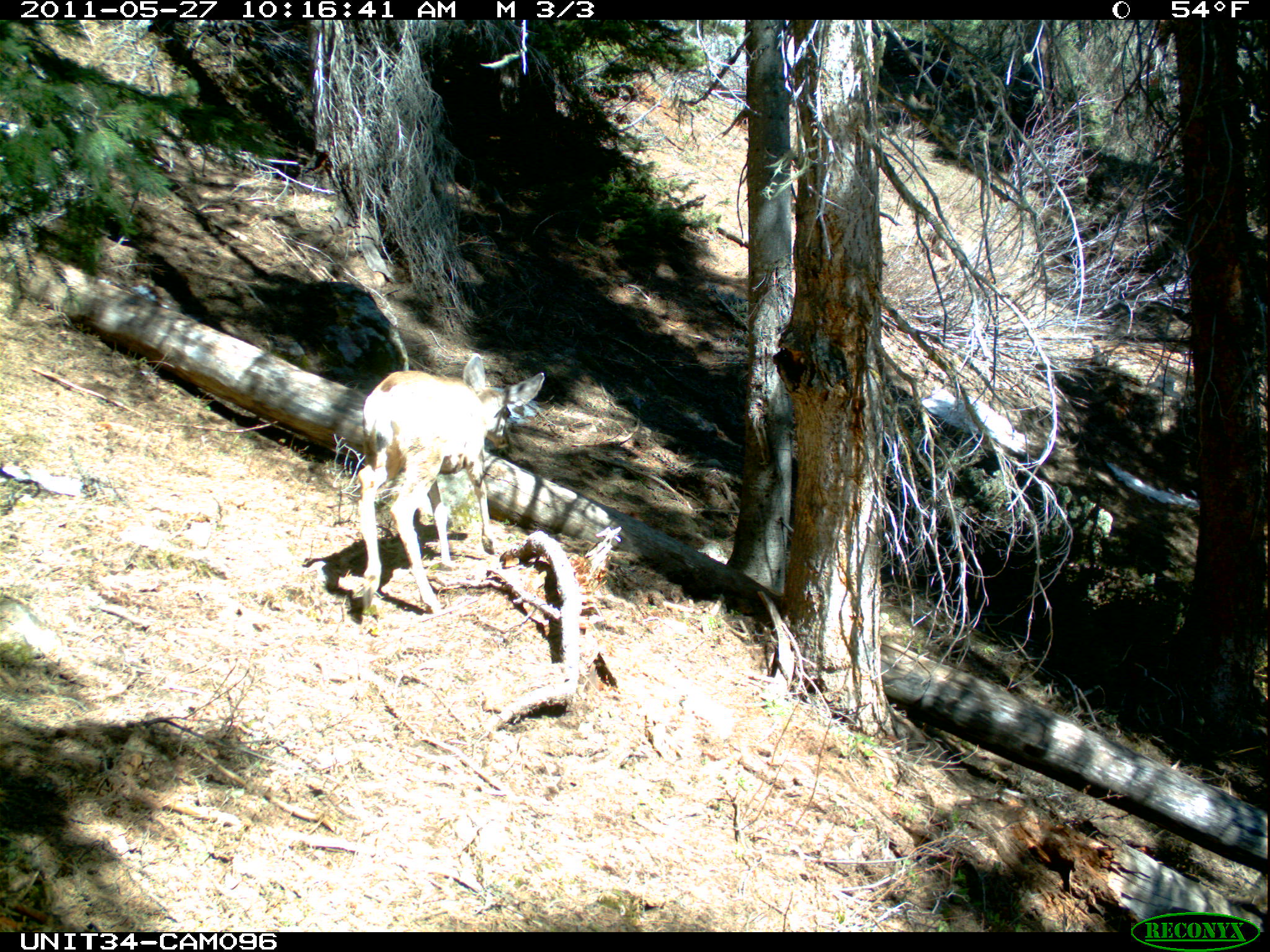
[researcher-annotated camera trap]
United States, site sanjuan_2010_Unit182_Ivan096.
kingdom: Animalia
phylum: Chordata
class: Mammalia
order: Artiodactyla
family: Cervidae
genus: Odocoileus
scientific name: Odocoileus hemionus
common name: mule deer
Odocoileus hemionus (mule deer).